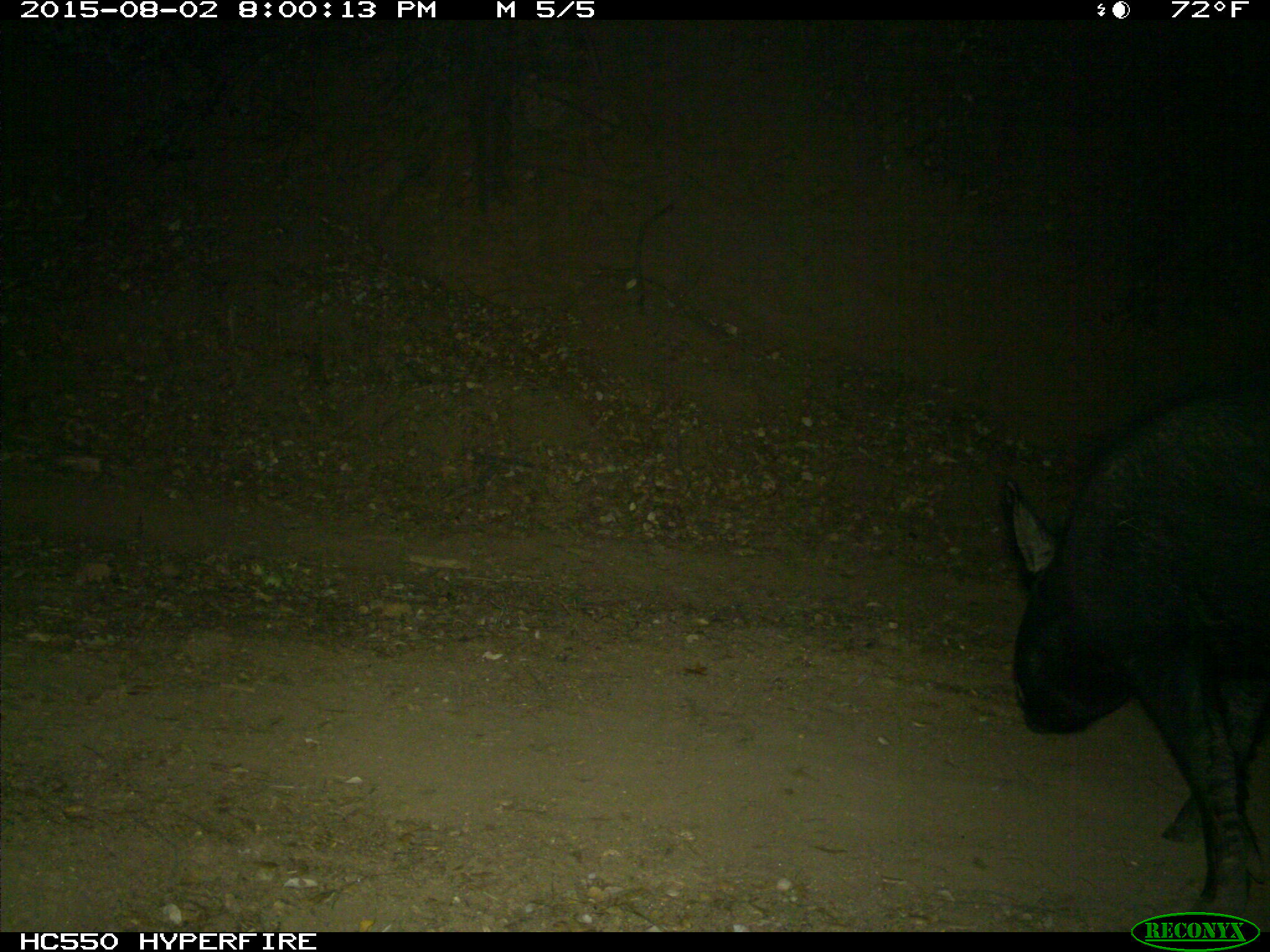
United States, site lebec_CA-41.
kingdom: Animalia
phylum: Chordata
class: Mammalia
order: Artiodactyla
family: Suidae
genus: Sus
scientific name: Sus scrofa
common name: wild boar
Sus scrofa (wild boar).